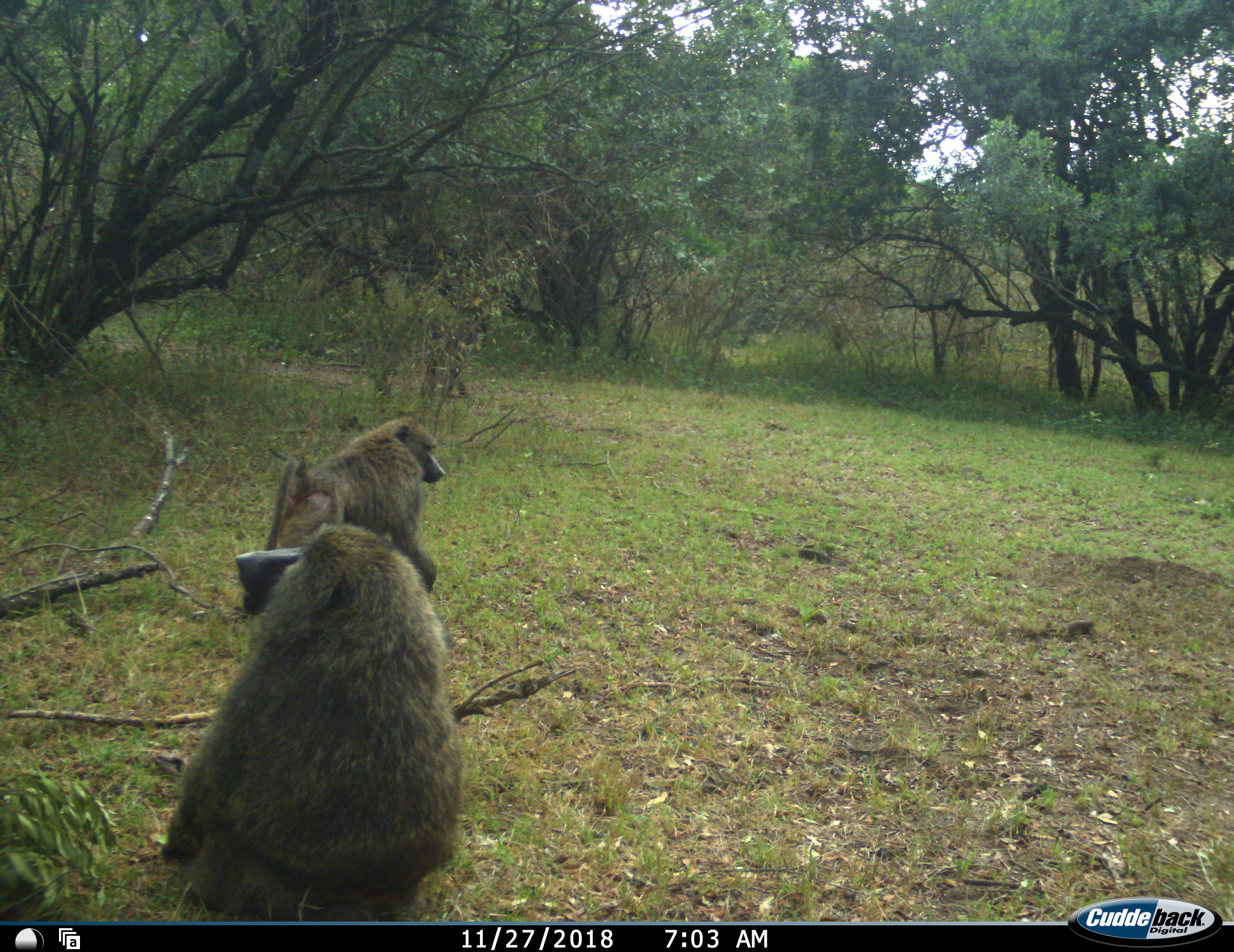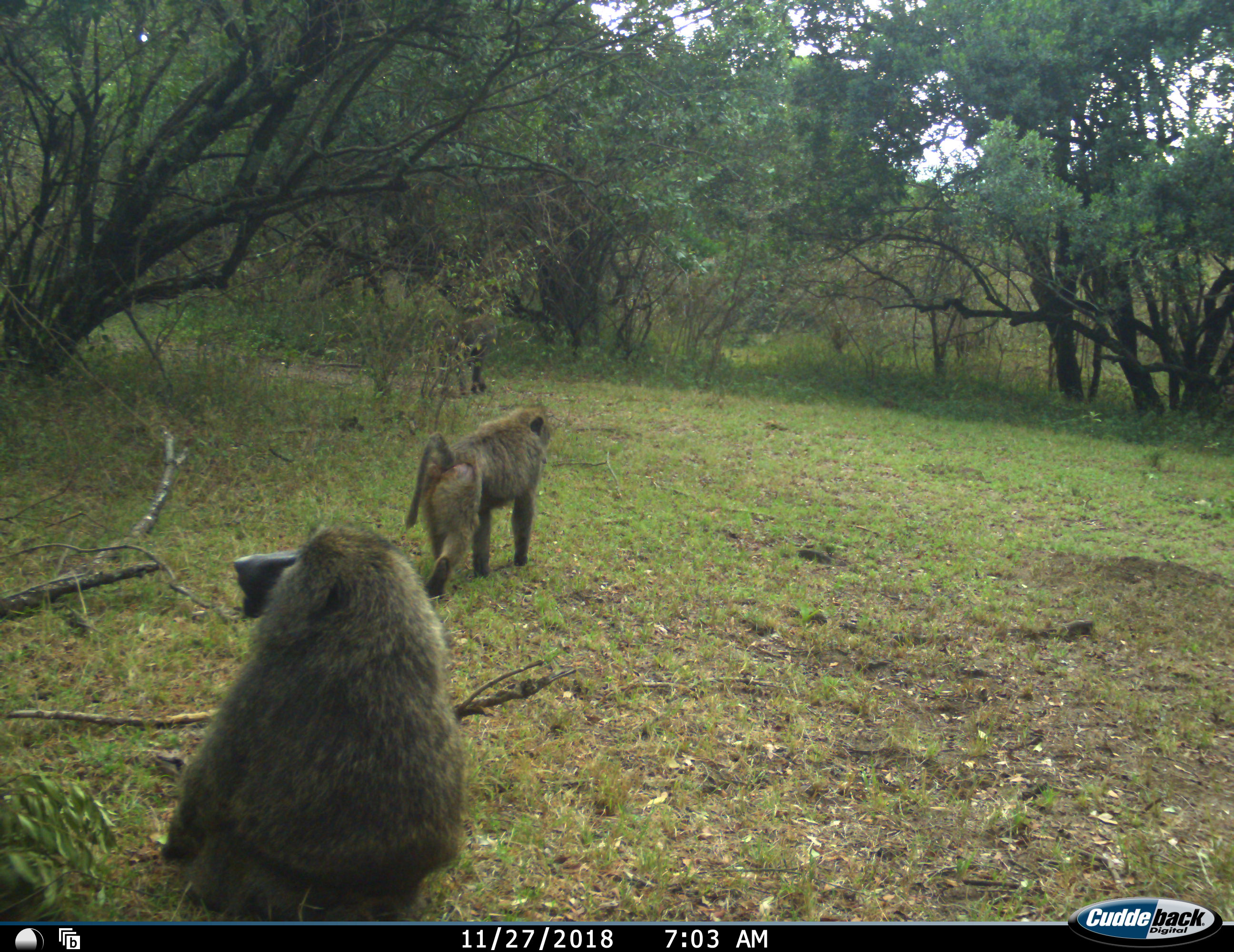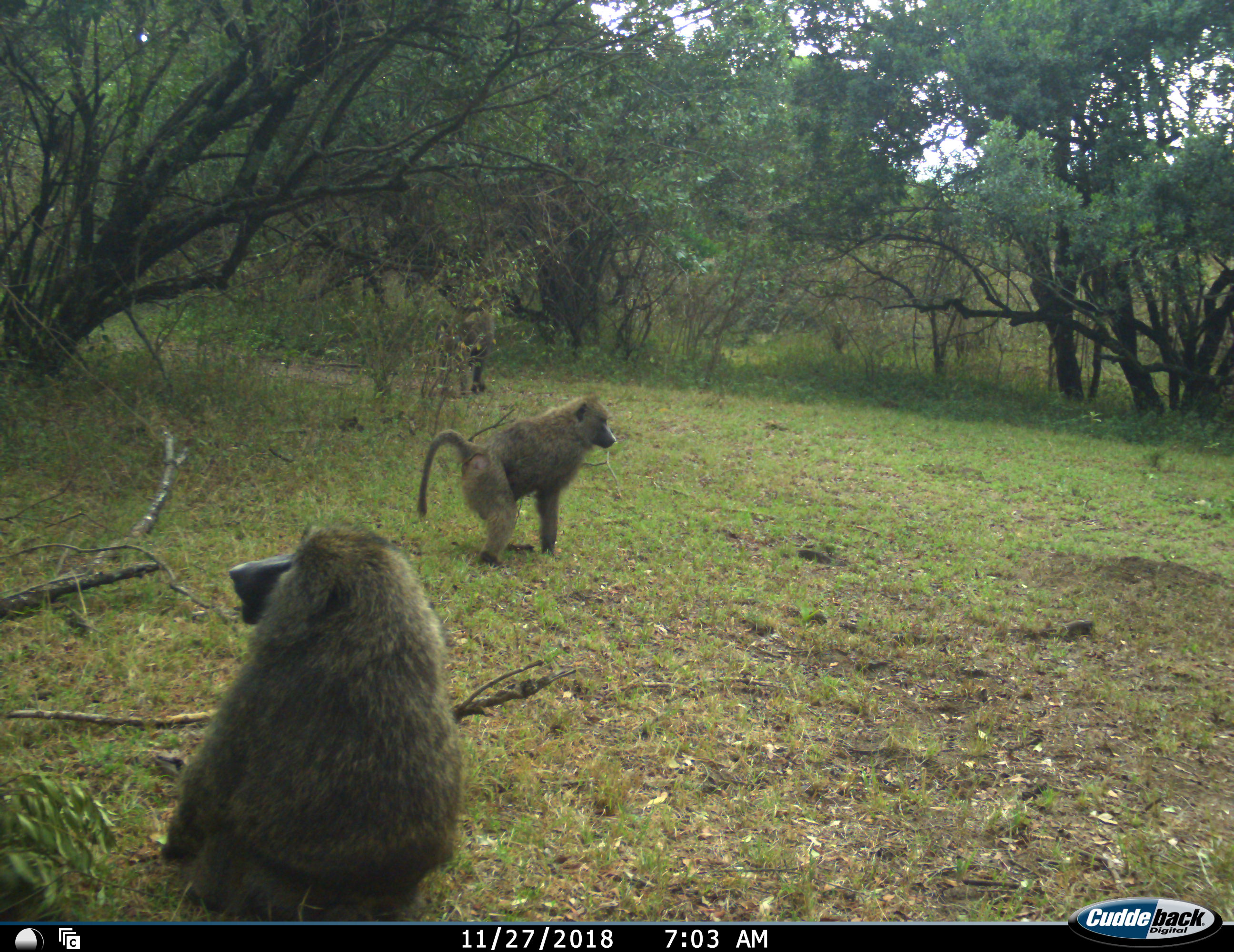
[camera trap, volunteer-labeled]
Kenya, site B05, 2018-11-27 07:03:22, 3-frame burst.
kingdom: Animalia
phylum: Chordata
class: Mammalia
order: Primates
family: Cercopithecidae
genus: Papio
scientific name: Papio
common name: baboon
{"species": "baboon (Papio)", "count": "3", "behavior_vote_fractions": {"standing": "25%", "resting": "88%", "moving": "75%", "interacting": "0%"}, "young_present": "0%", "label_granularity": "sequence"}